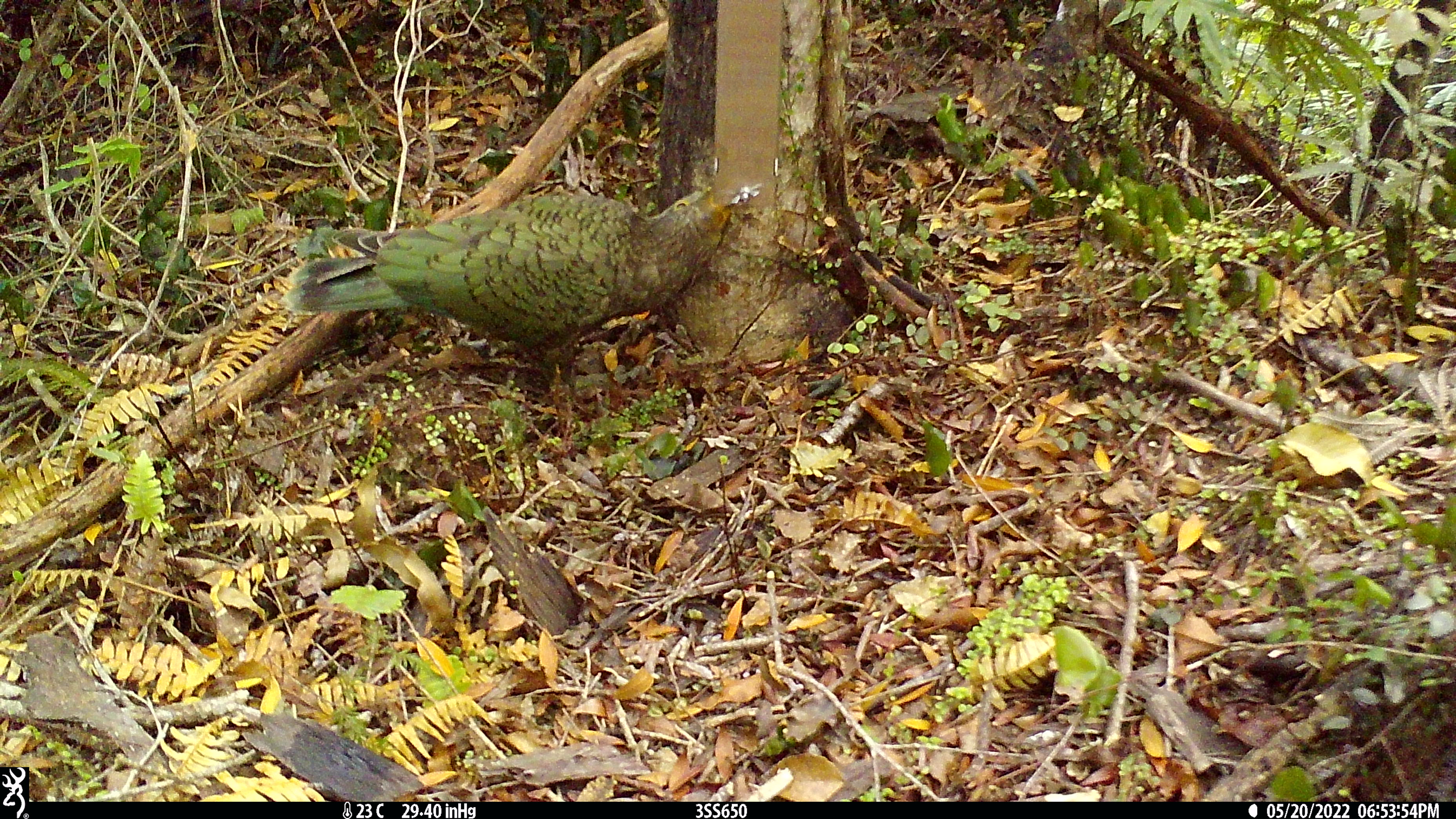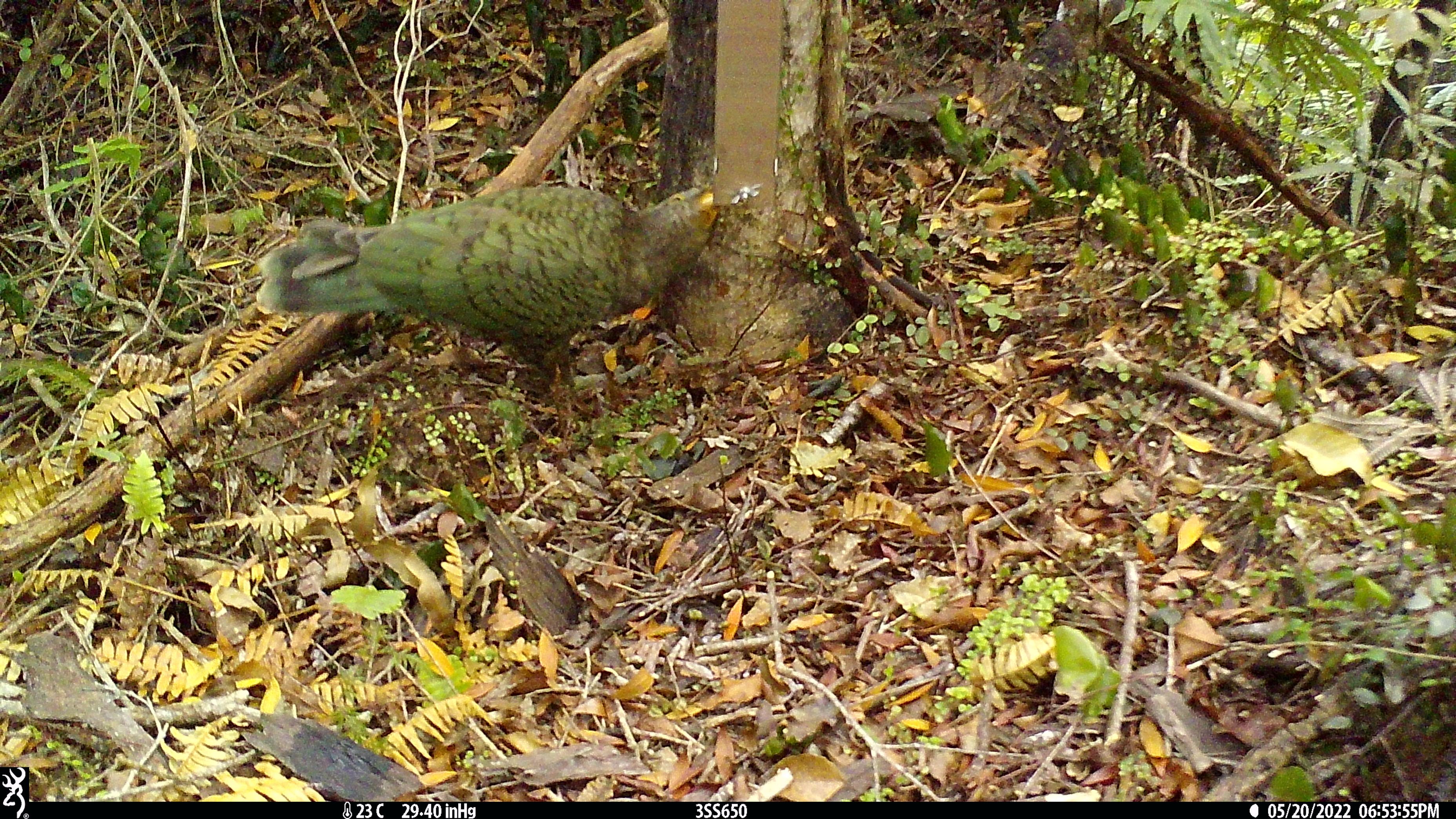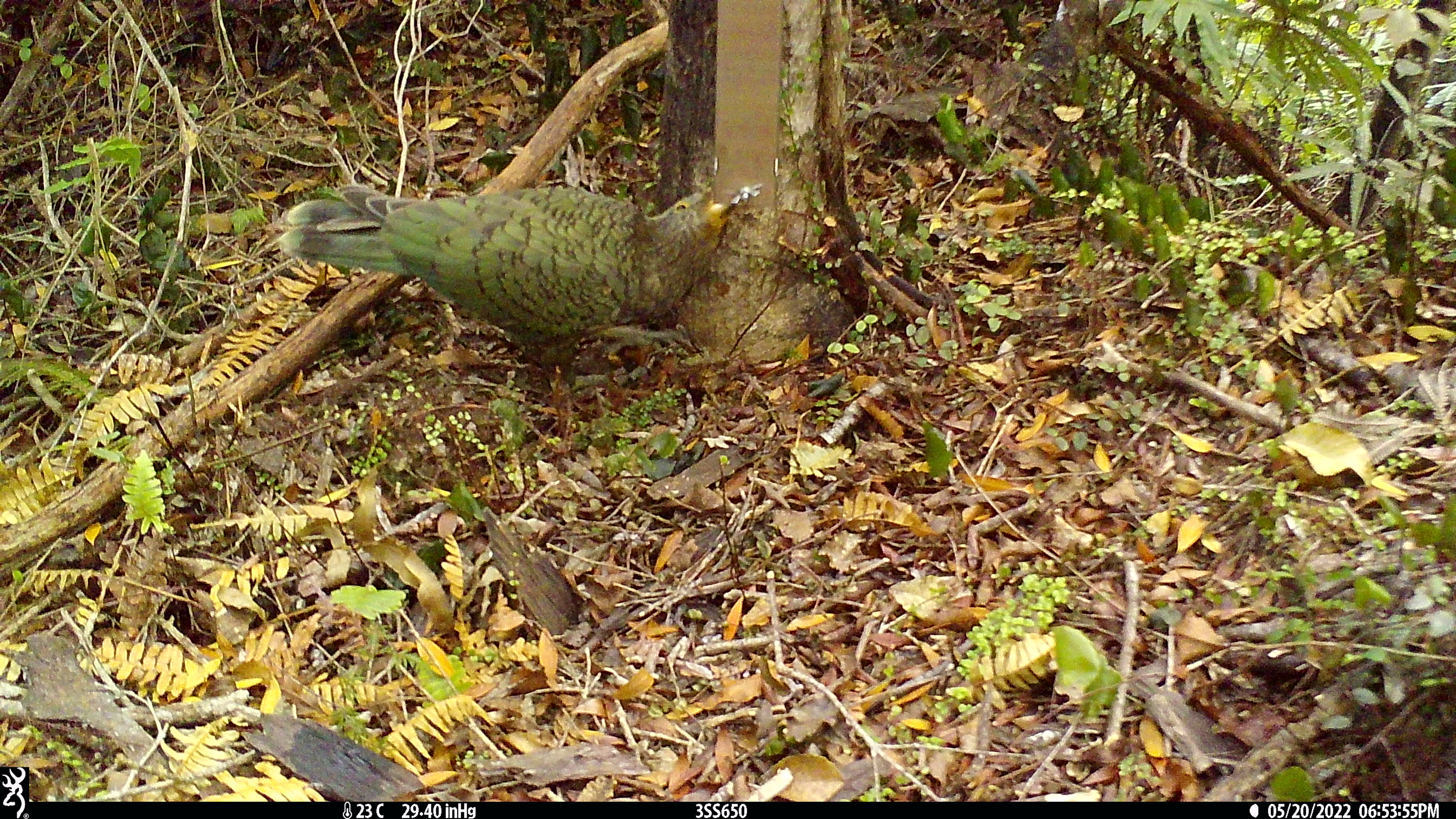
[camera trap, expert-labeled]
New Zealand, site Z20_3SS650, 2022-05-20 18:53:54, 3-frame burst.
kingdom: Animalia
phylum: Chordata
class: Aves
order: Psittaciformes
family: Strigopidae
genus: Nestor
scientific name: Nestor notabilis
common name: kea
Kea (Nestor notabilis).